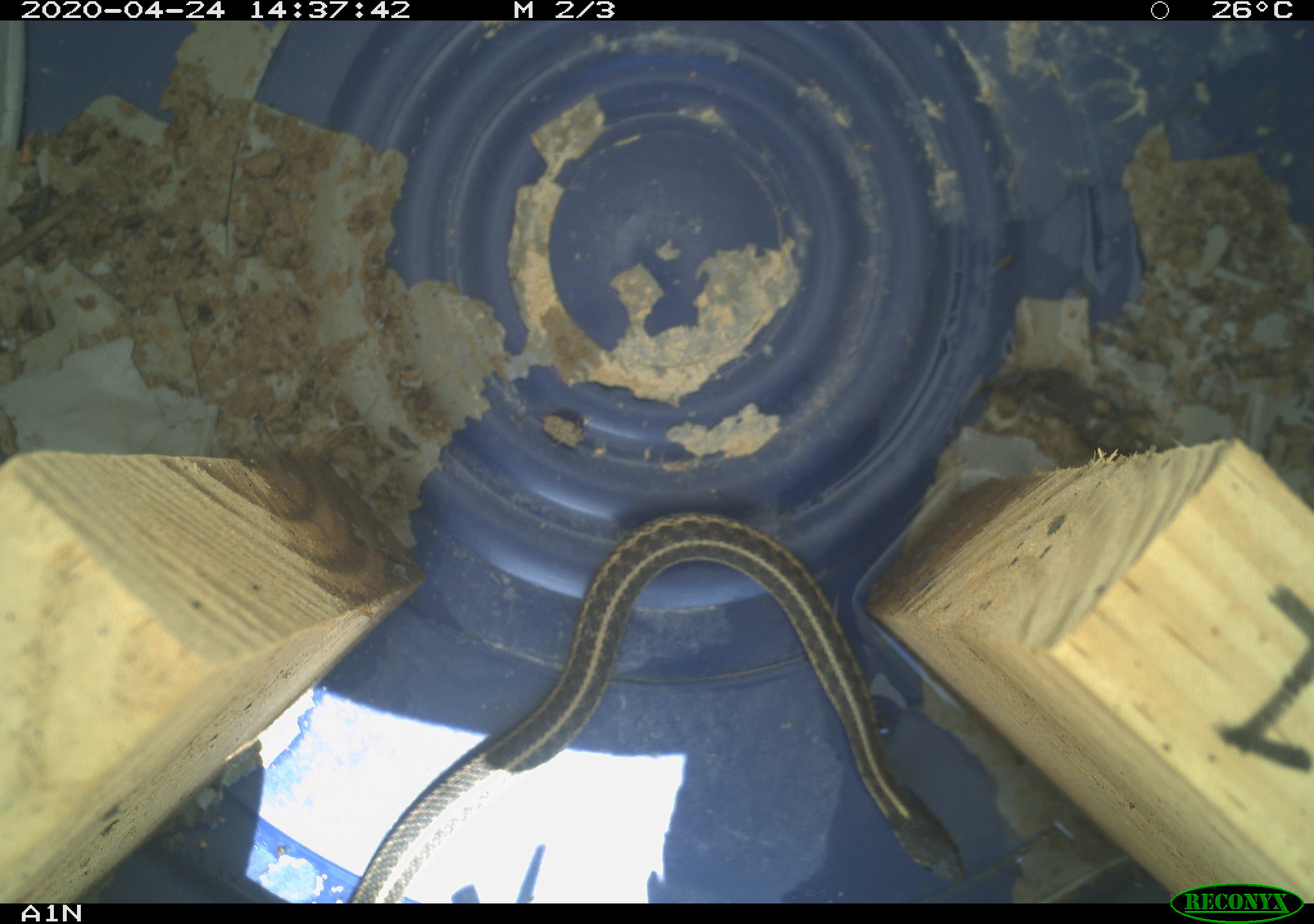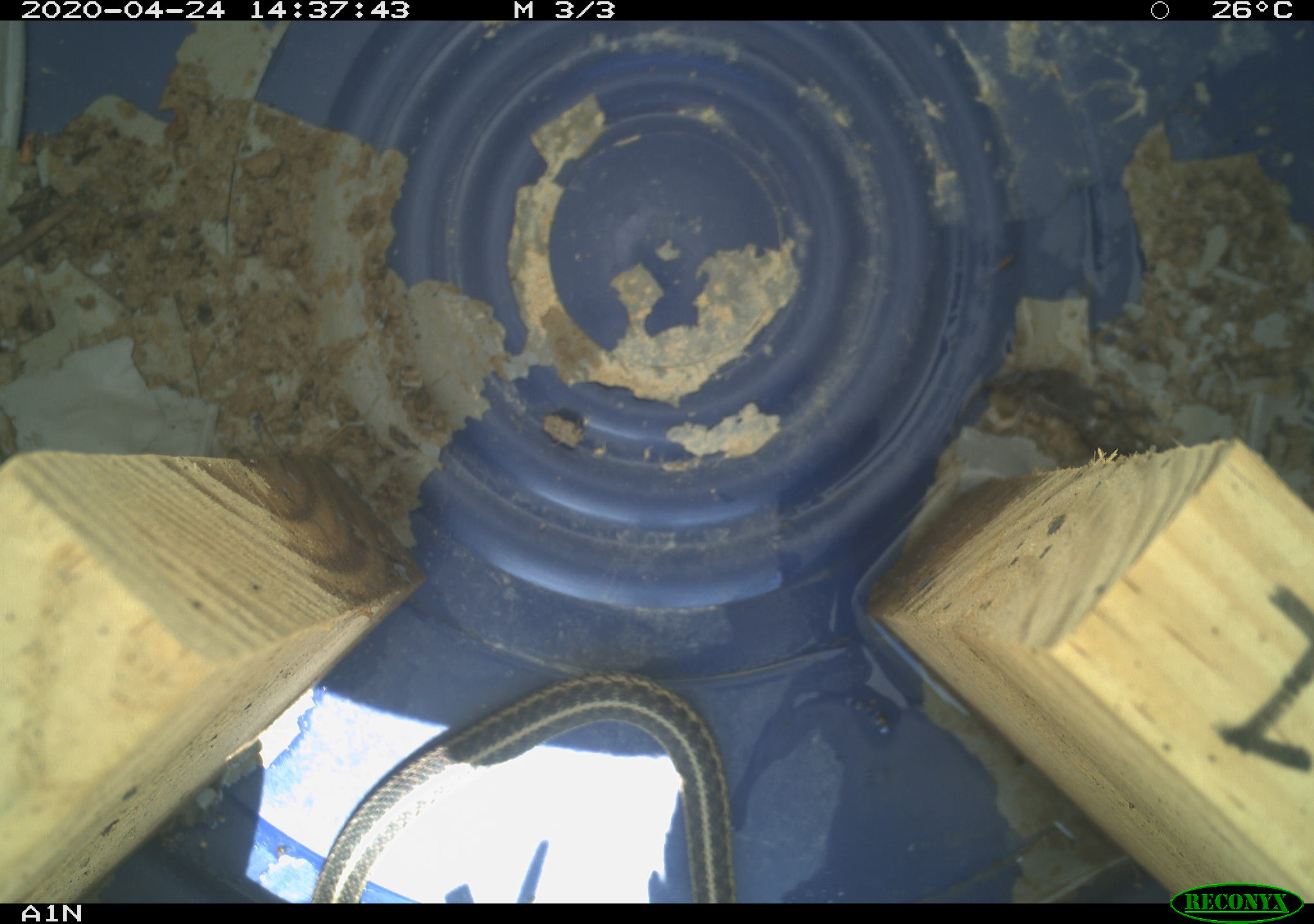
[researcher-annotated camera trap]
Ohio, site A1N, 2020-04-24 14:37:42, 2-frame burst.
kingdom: Animalia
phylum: Chordata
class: Reptilia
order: Squamata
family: Colubridae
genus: Thamnophis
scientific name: Thamnophis sirtalis sirtalis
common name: eastern gartersnake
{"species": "eastern gartersnake (Thamnophis sirtalis sirtalis)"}